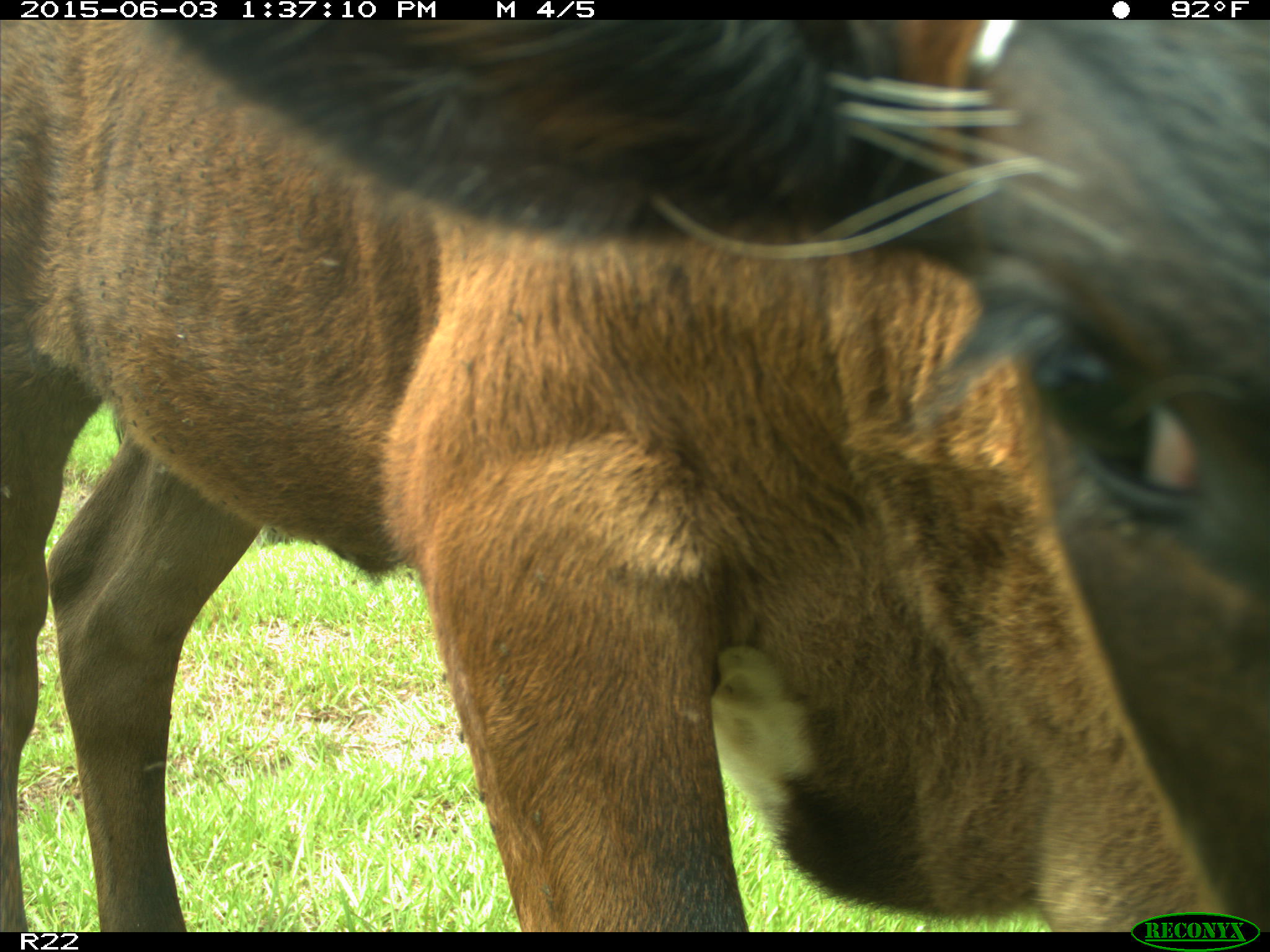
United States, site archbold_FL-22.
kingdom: Animalia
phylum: Chordata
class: Mammalia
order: Artiodactyla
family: Bovidae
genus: Bos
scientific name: Bos taurus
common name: domestic cow